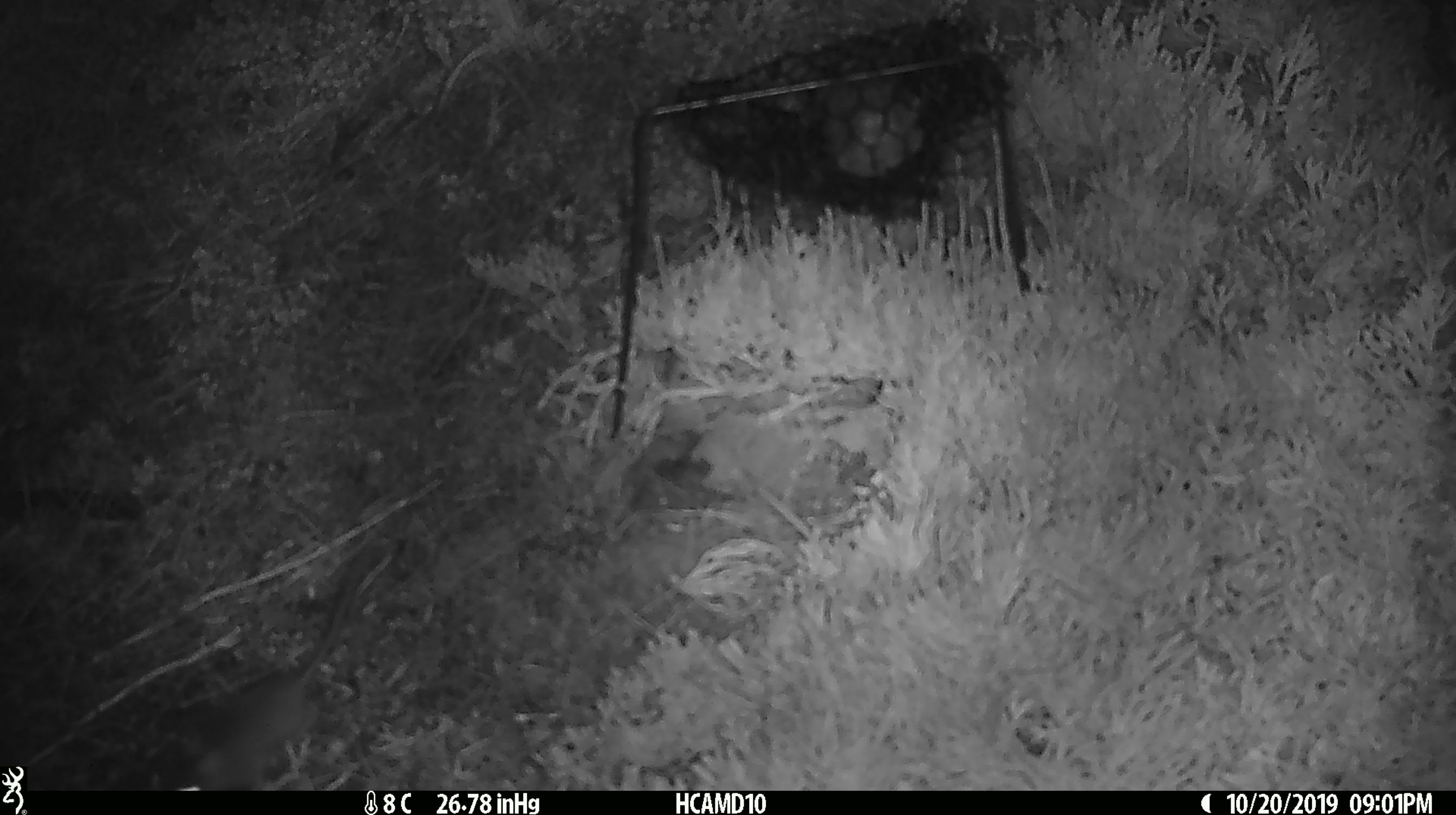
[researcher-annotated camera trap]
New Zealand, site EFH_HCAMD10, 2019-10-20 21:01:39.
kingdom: Animalia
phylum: Chordata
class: Mammalia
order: Rodentia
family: Muridae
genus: Mus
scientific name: Mus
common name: mouse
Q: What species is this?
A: Mouse (Mus).